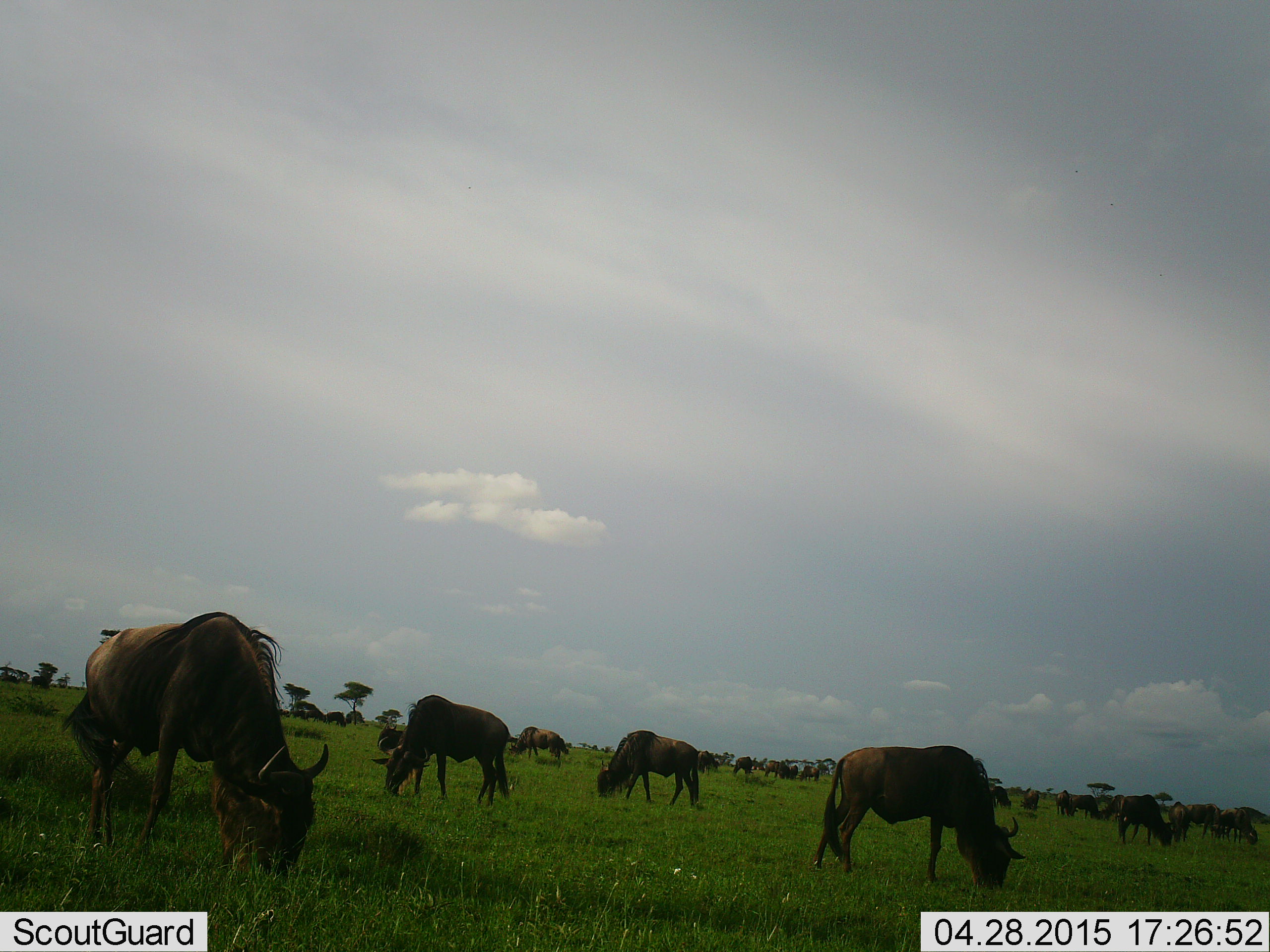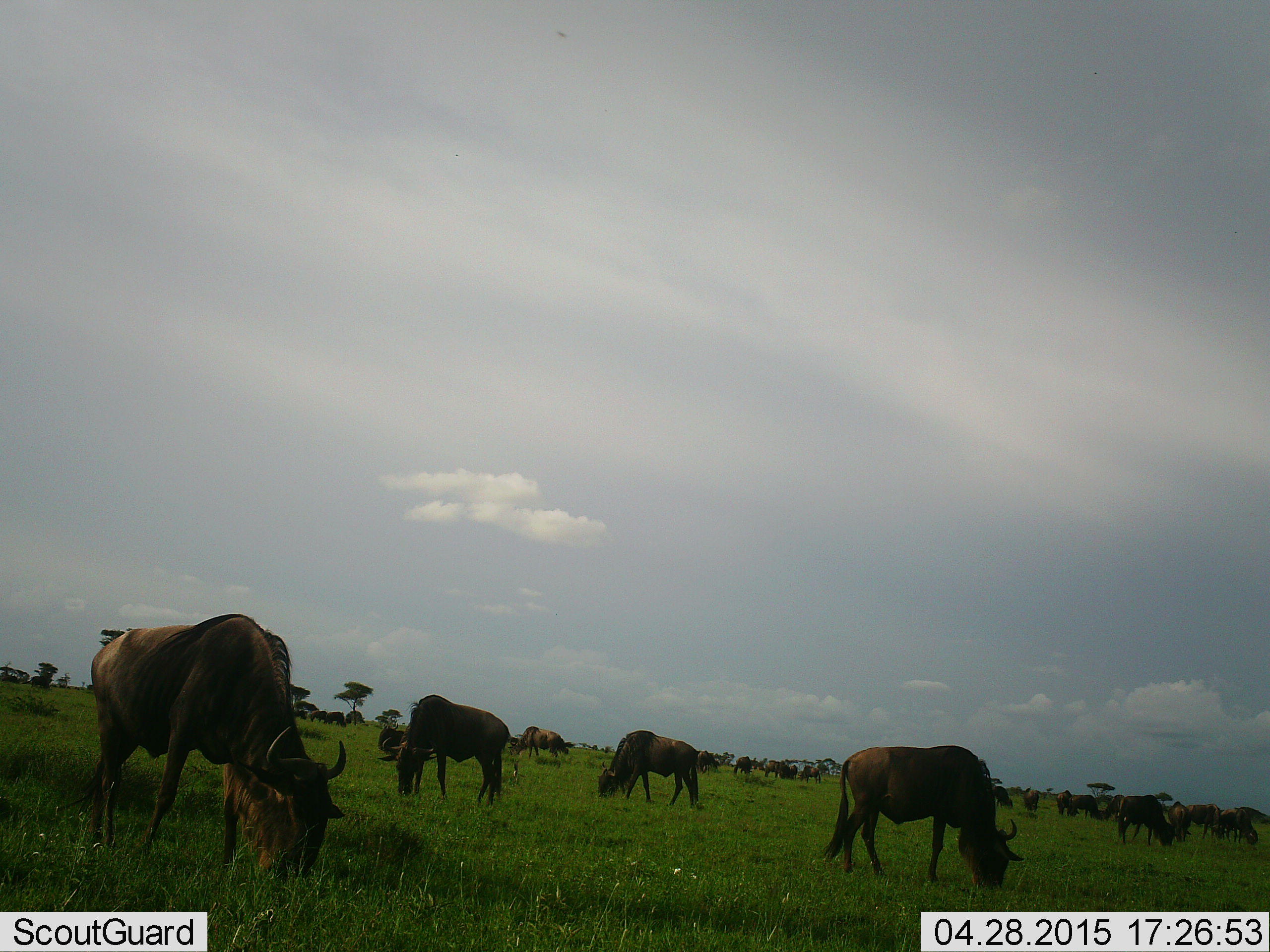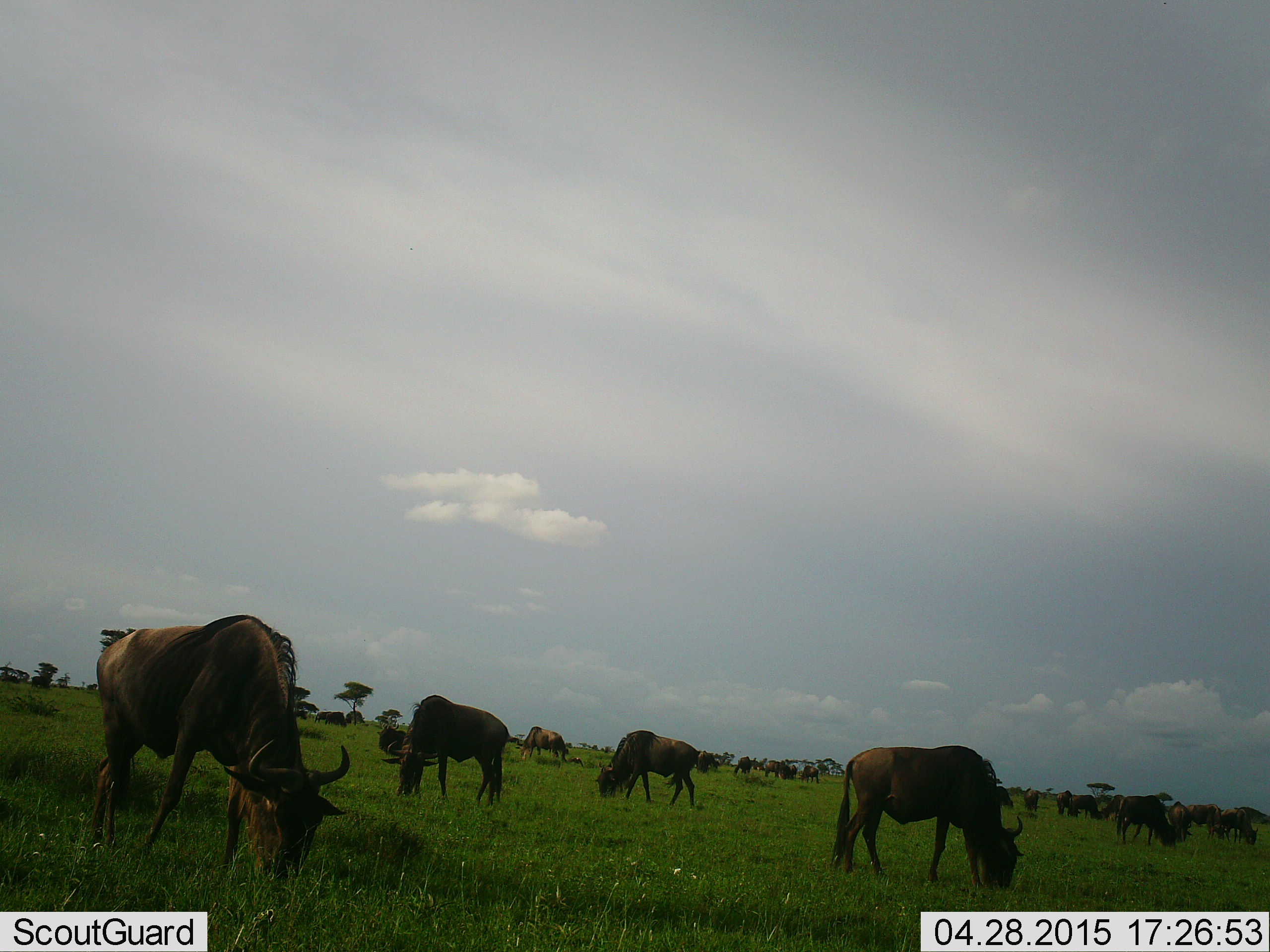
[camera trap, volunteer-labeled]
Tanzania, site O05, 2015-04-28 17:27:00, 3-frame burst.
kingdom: Animalia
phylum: Chordata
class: Mammalia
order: Artiodactyla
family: Bovidae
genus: Connochaetes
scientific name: Connochaetes taurinus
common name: blue wildebeest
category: wildebeest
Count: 11-50.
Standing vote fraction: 40%.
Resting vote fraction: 10%.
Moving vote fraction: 20%.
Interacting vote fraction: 0%.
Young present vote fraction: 0%.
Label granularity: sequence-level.